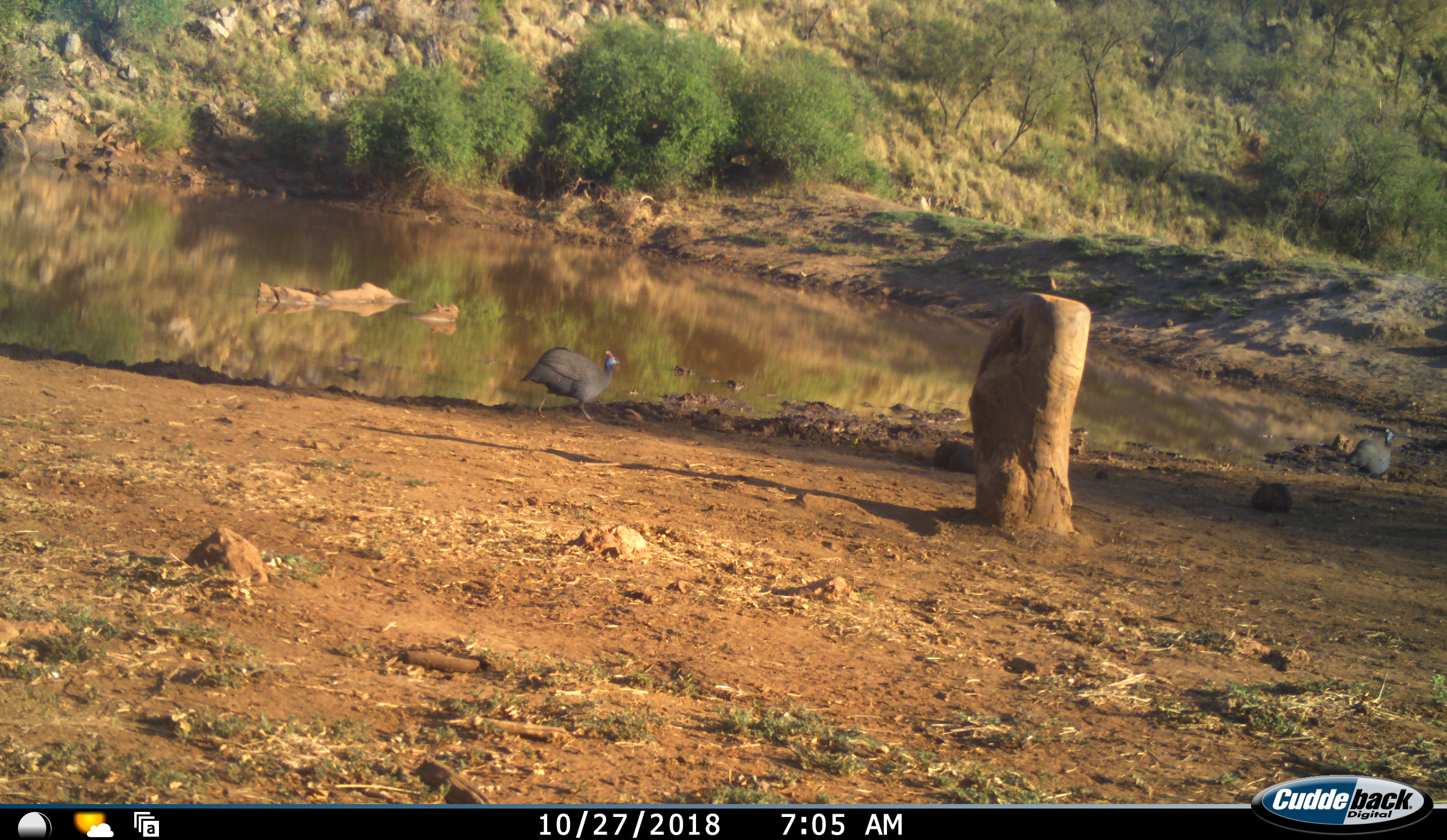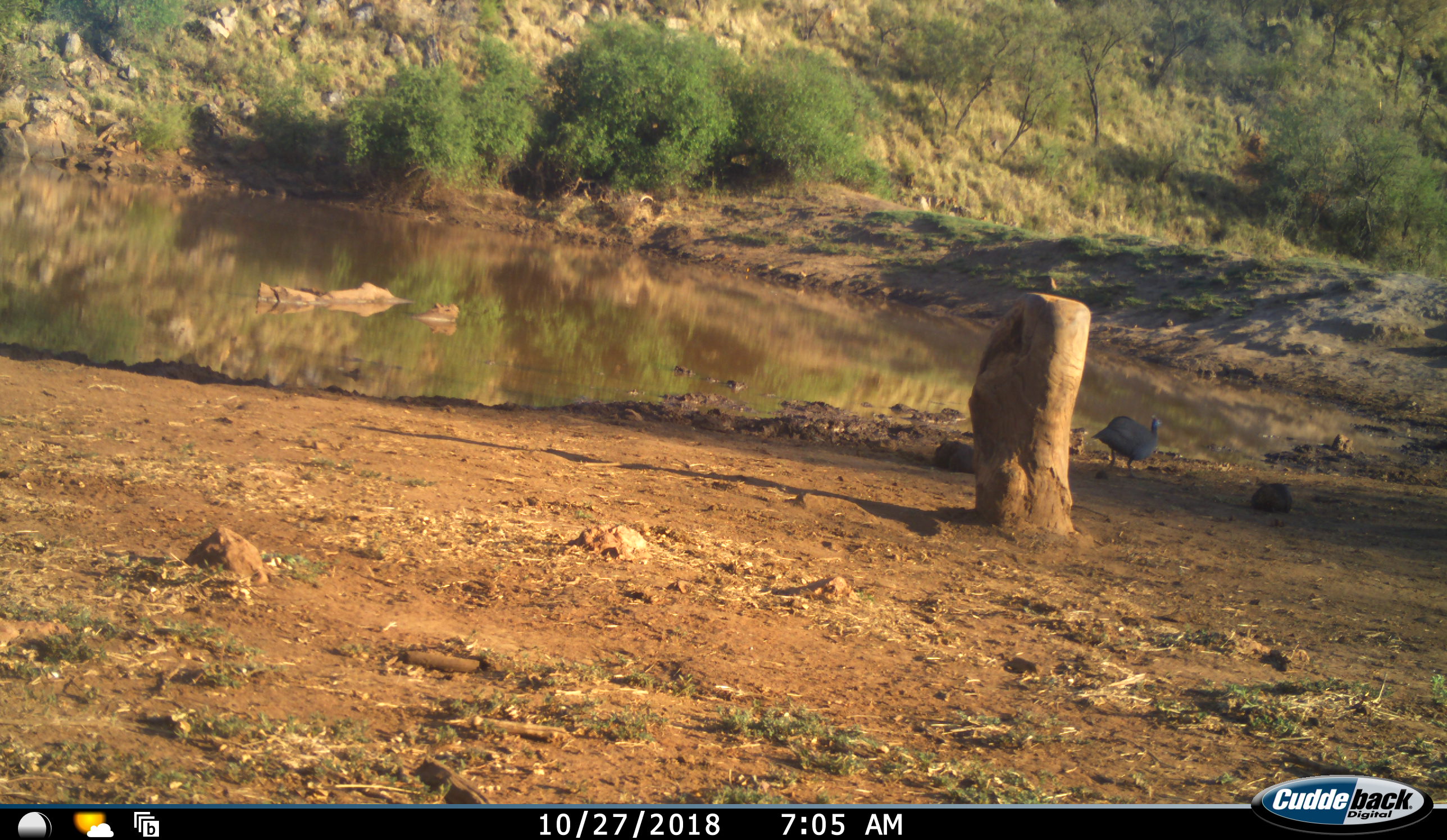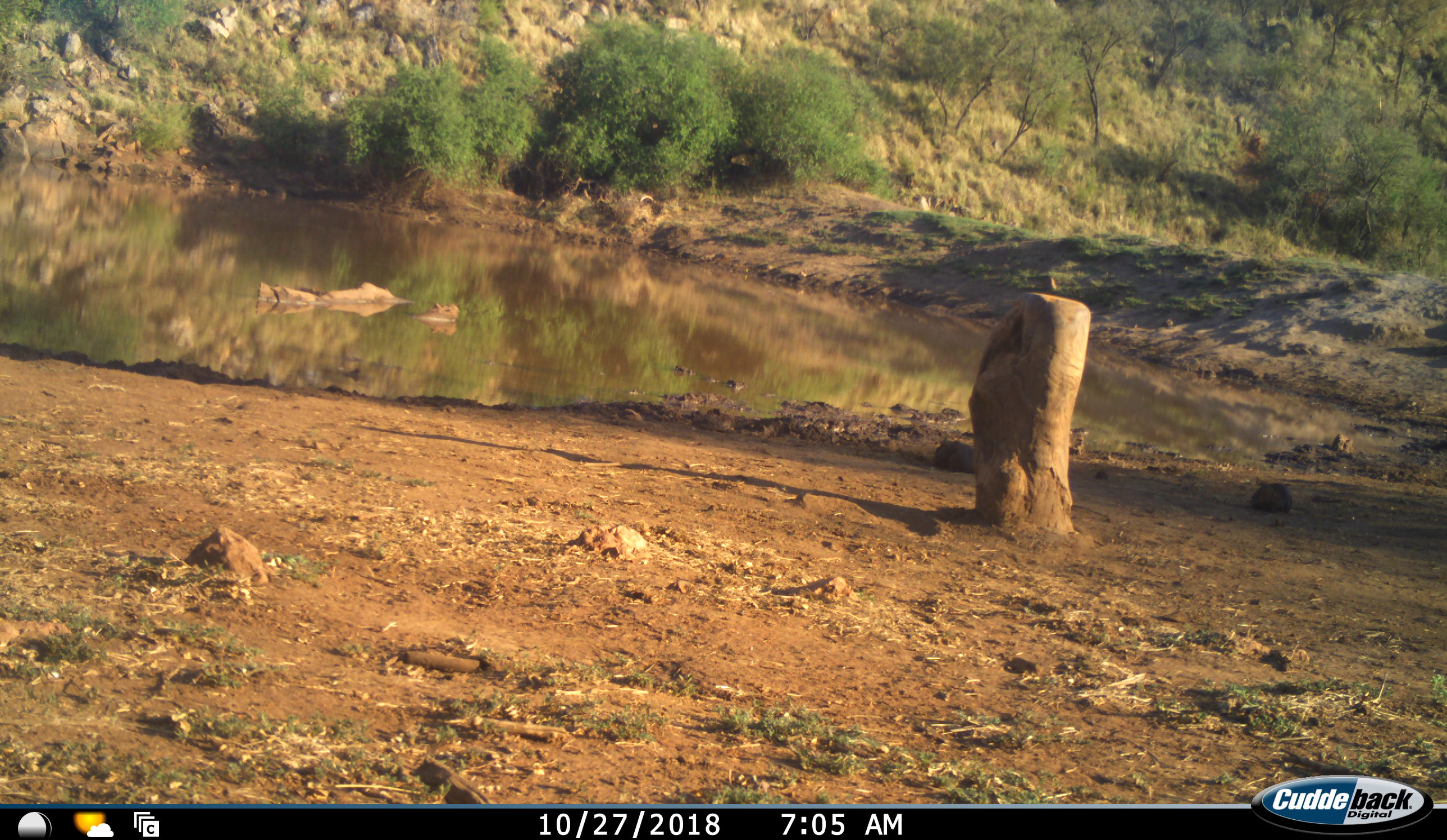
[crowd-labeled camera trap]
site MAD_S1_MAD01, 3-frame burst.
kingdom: Animalia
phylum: Chordata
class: Aves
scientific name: Aves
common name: bird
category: birdother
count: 2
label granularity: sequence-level